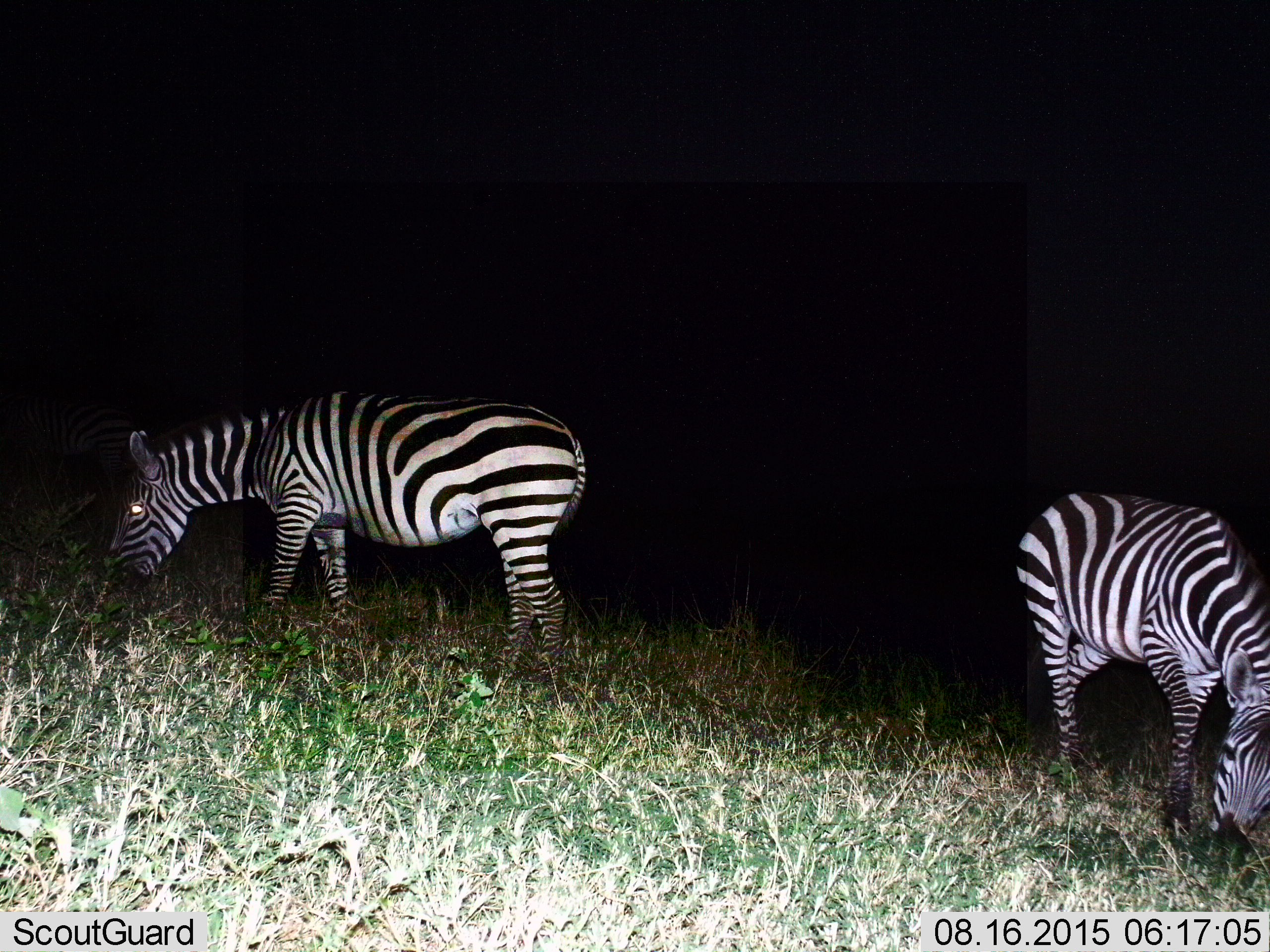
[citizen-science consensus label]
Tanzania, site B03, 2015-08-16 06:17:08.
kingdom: Animalia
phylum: Chordata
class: Mammalia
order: Perissodactyla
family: Equidae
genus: Equus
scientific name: Equus quagga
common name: plains zebra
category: zebra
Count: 2.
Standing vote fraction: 26%.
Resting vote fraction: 0%.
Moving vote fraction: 0%.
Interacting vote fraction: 0%.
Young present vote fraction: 0%.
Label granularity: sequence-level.